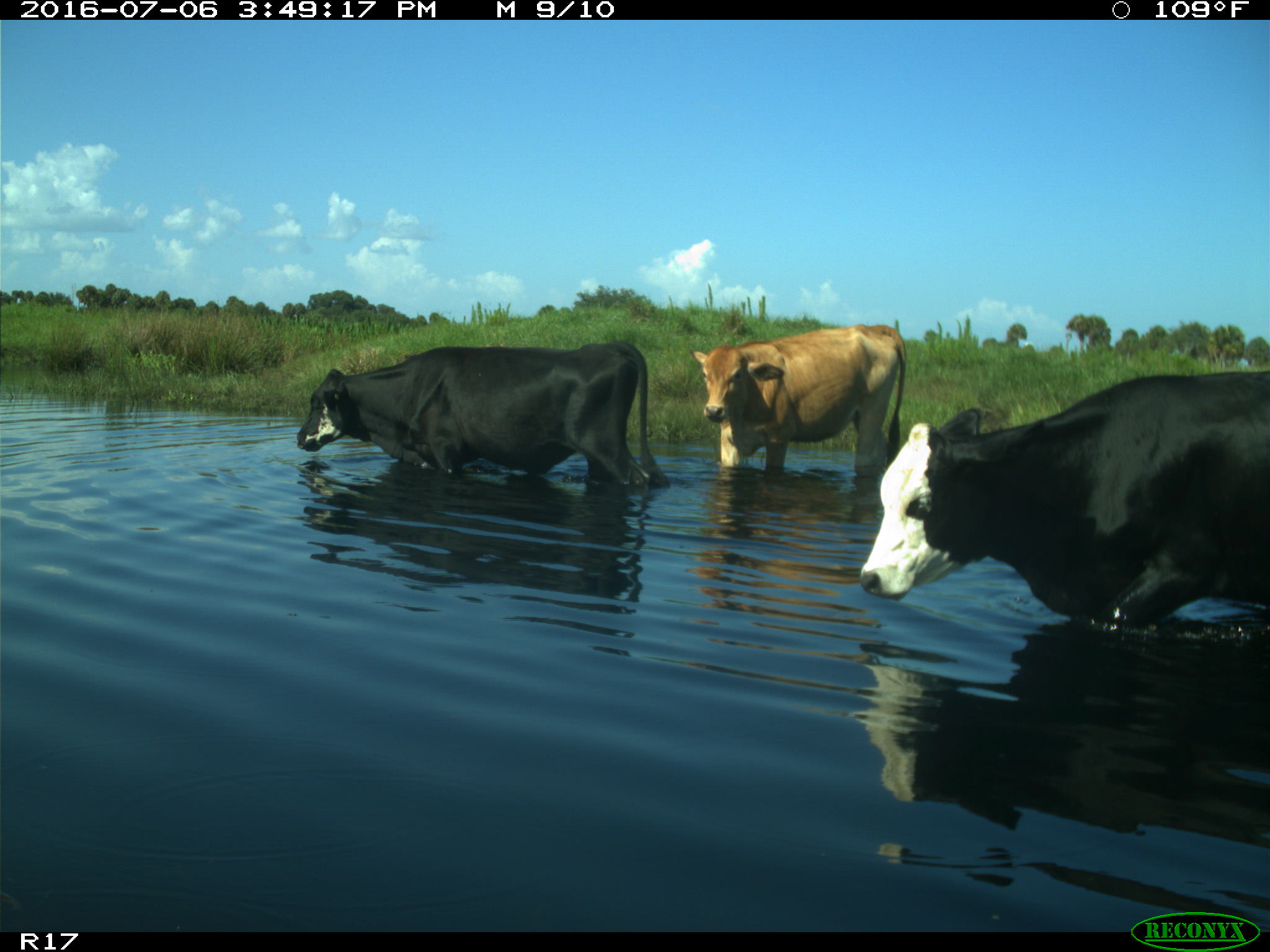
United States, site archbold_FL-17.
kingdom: Animalia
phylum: Chordata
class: Mammalia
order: Artiodactyla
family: Bovidae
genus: Bos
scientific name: Bos taurus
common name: domestic cow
Bos taurus (domestic cow).